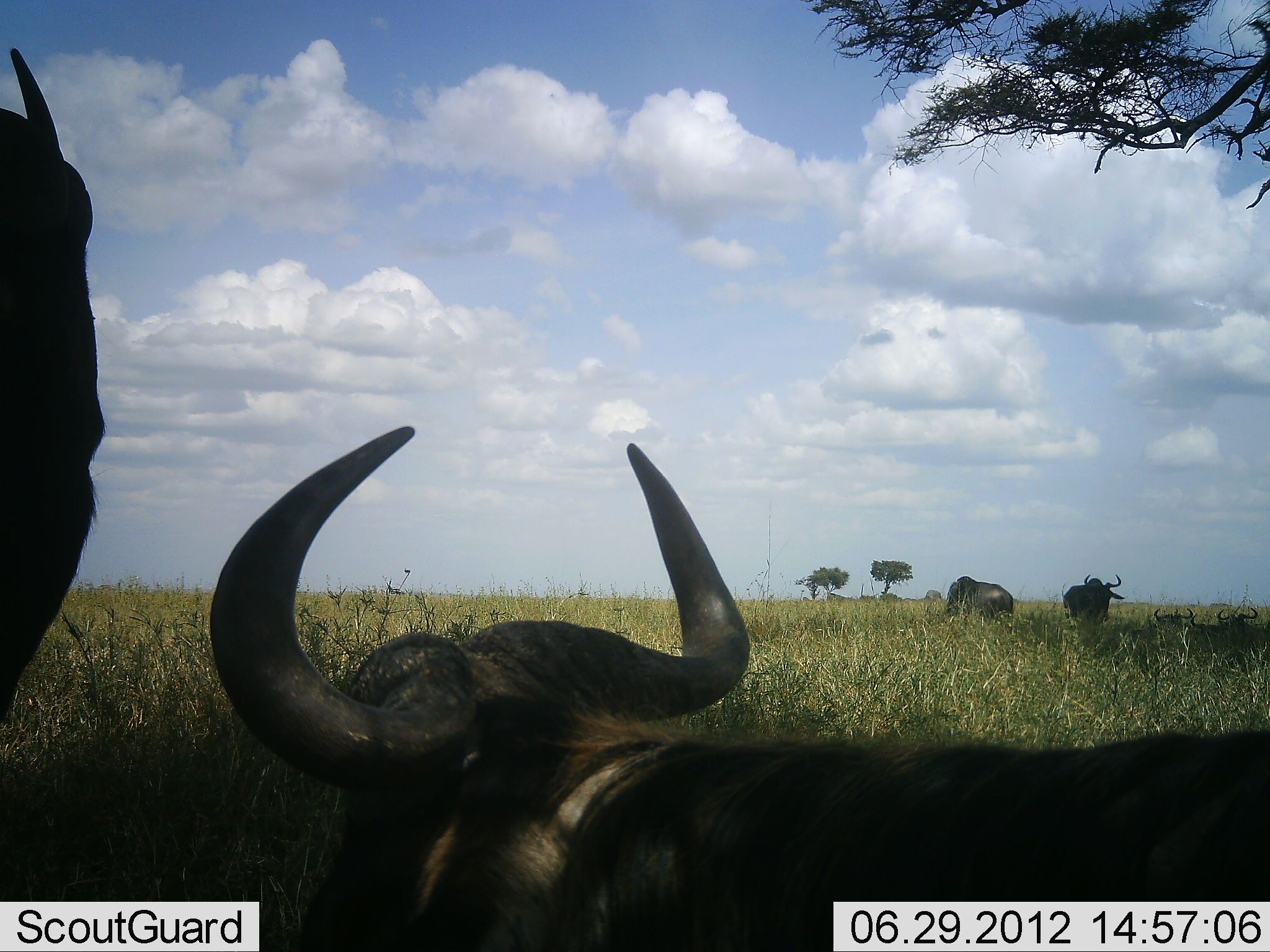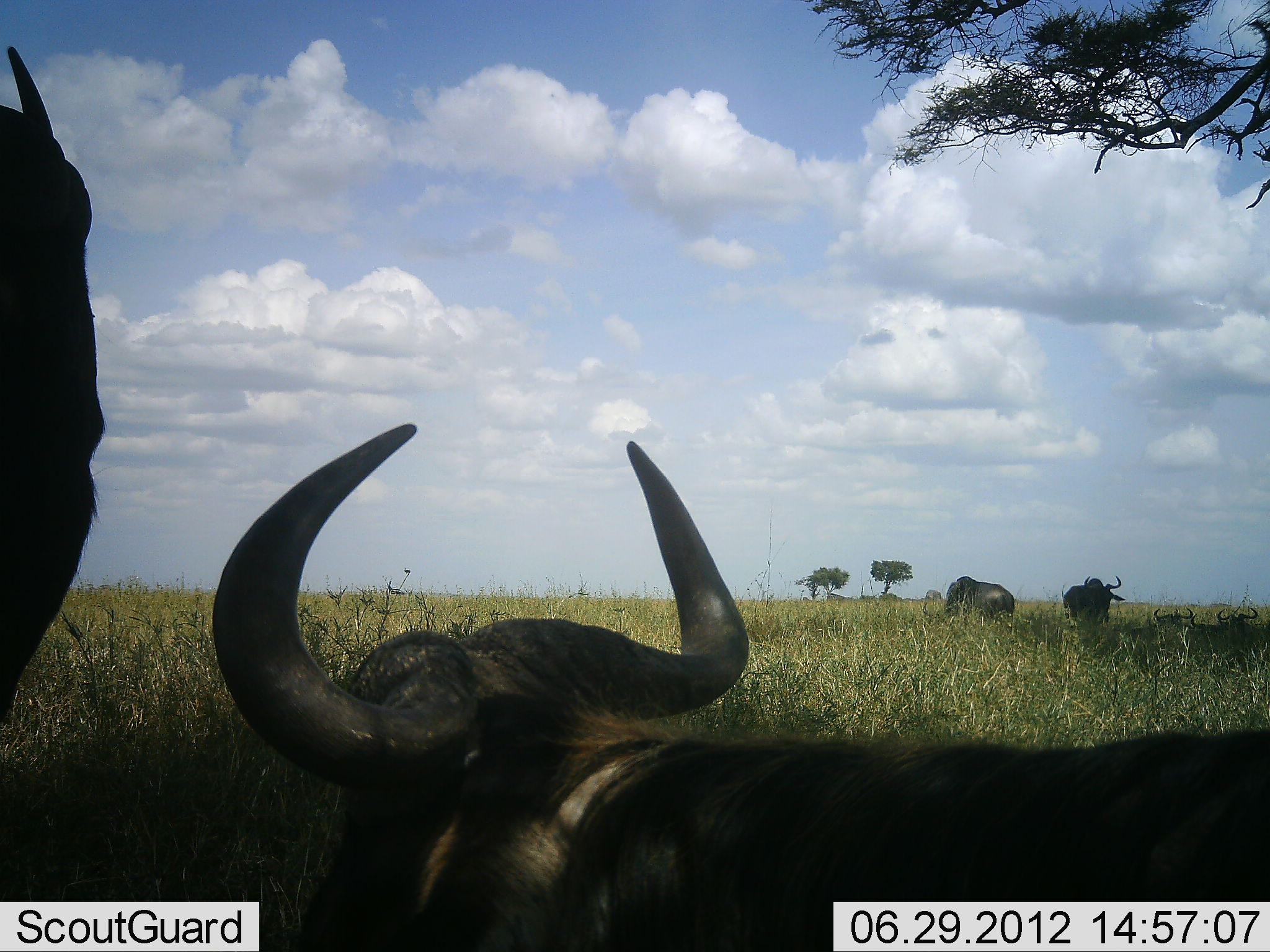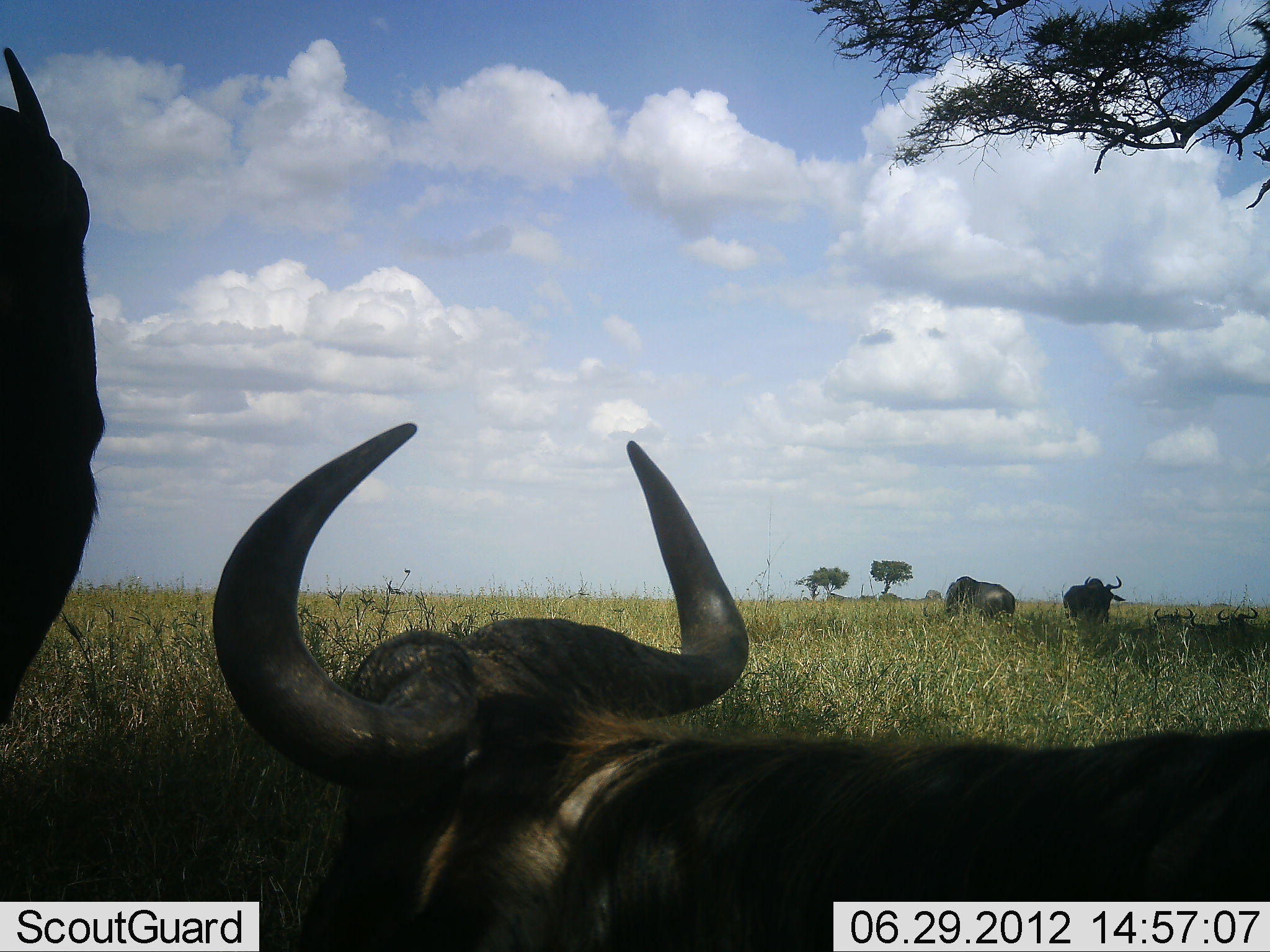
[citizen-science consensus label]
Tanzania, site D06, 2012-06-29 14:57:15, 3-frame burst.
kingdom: Animalia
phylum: Chordata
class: Mammalia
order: Artiodactyla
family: Bovidae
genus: Connochaetes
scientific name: Connochaetes taurinus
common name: blue wildebeest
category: wildebeest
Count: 6.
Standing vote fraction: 73%.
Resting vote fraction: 82%.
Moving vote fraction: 0%.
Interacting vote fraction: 0%.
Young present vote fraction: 0%.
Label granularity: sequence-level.